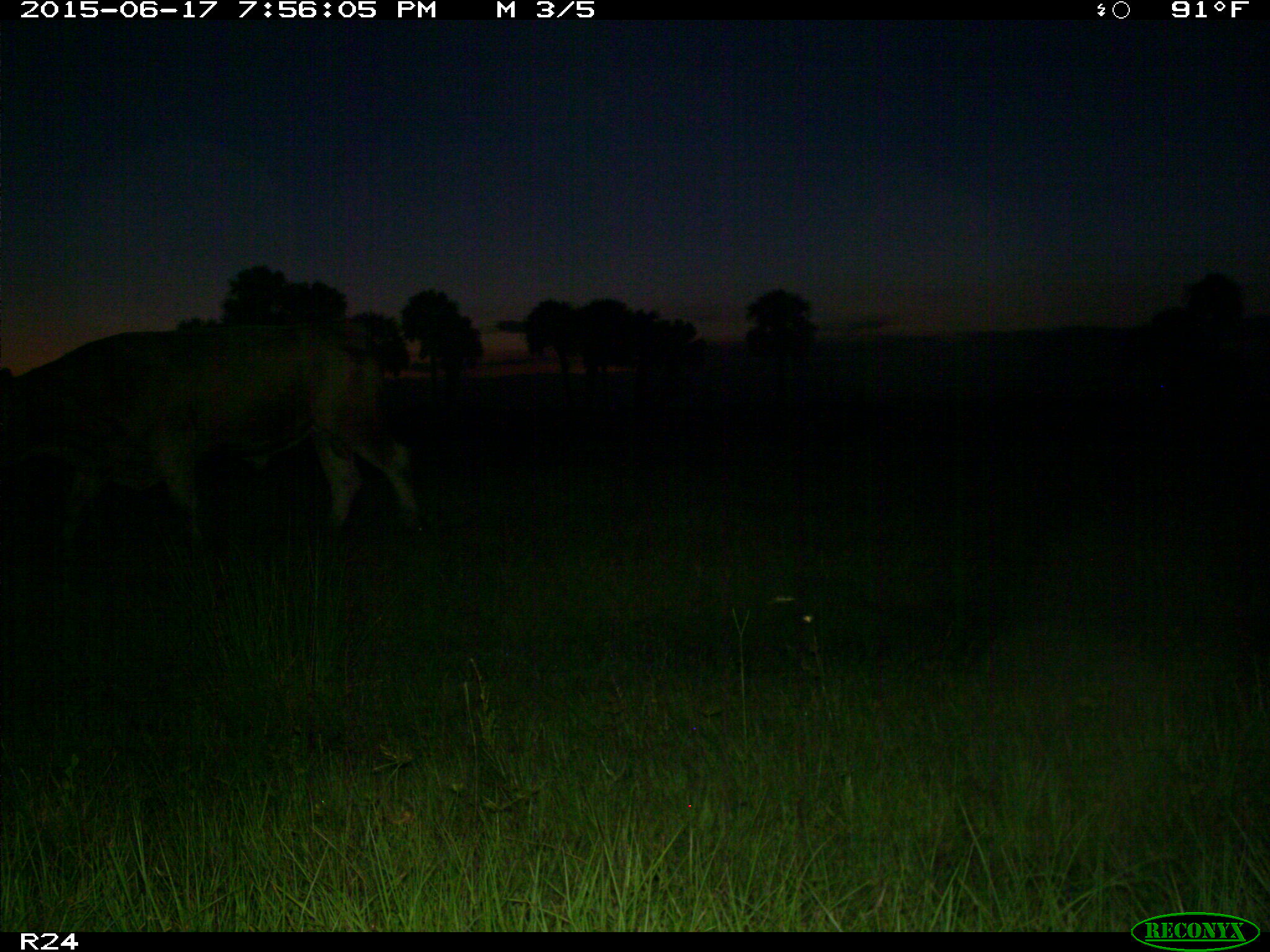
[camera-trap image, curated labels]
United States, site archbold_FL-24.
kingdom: Animalia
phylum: Chordata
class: Mammalia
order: Artiodactyla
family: Bovidae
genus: Bos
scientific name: Bos taurus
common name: domestic cow